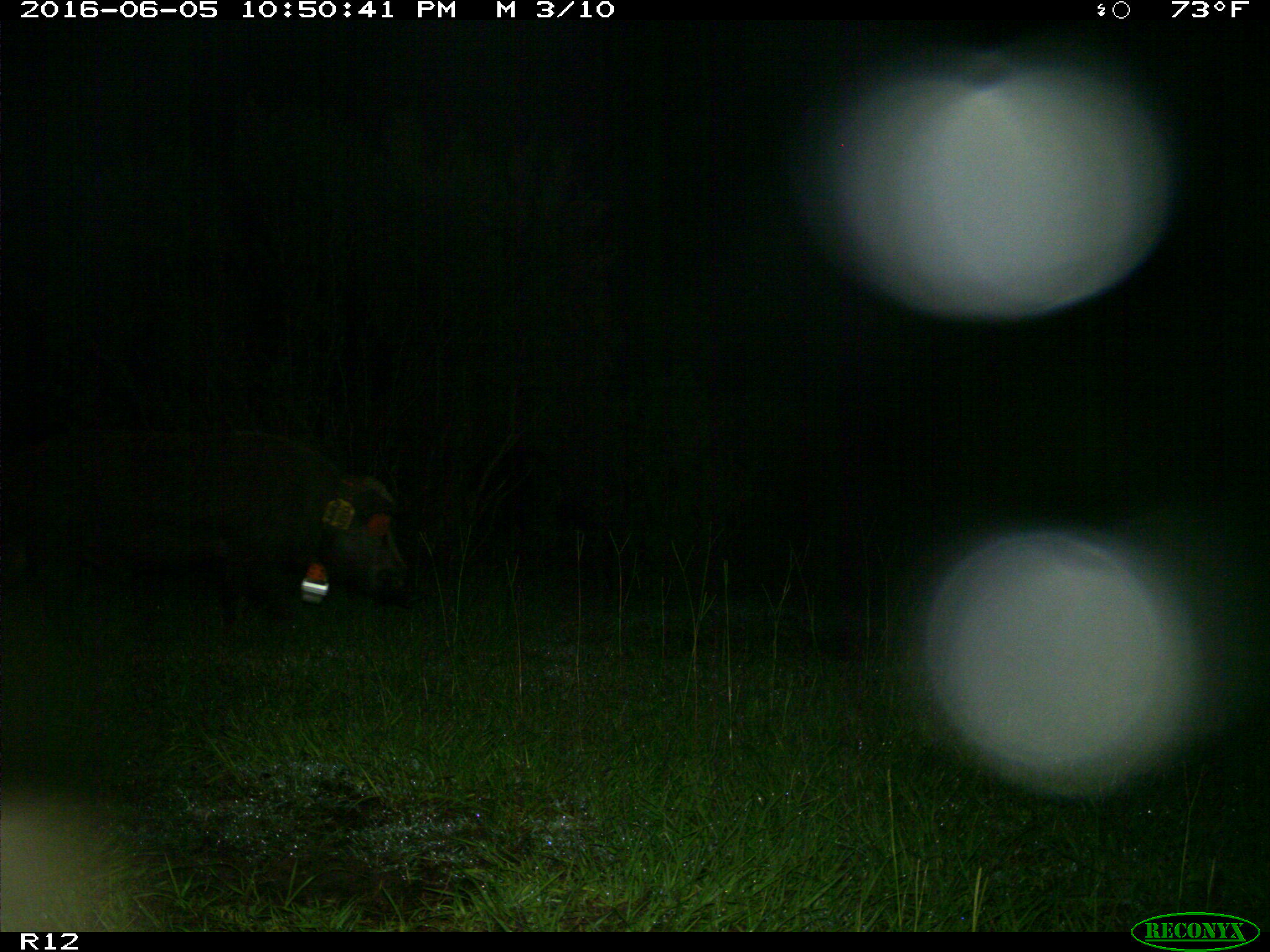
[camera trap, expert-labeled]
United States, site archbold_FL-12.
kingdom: Animalia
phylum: Chordata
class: Mammalia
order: Artiodactyla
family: Suidae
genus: Sus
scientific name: Sus scrofa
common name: wild boar